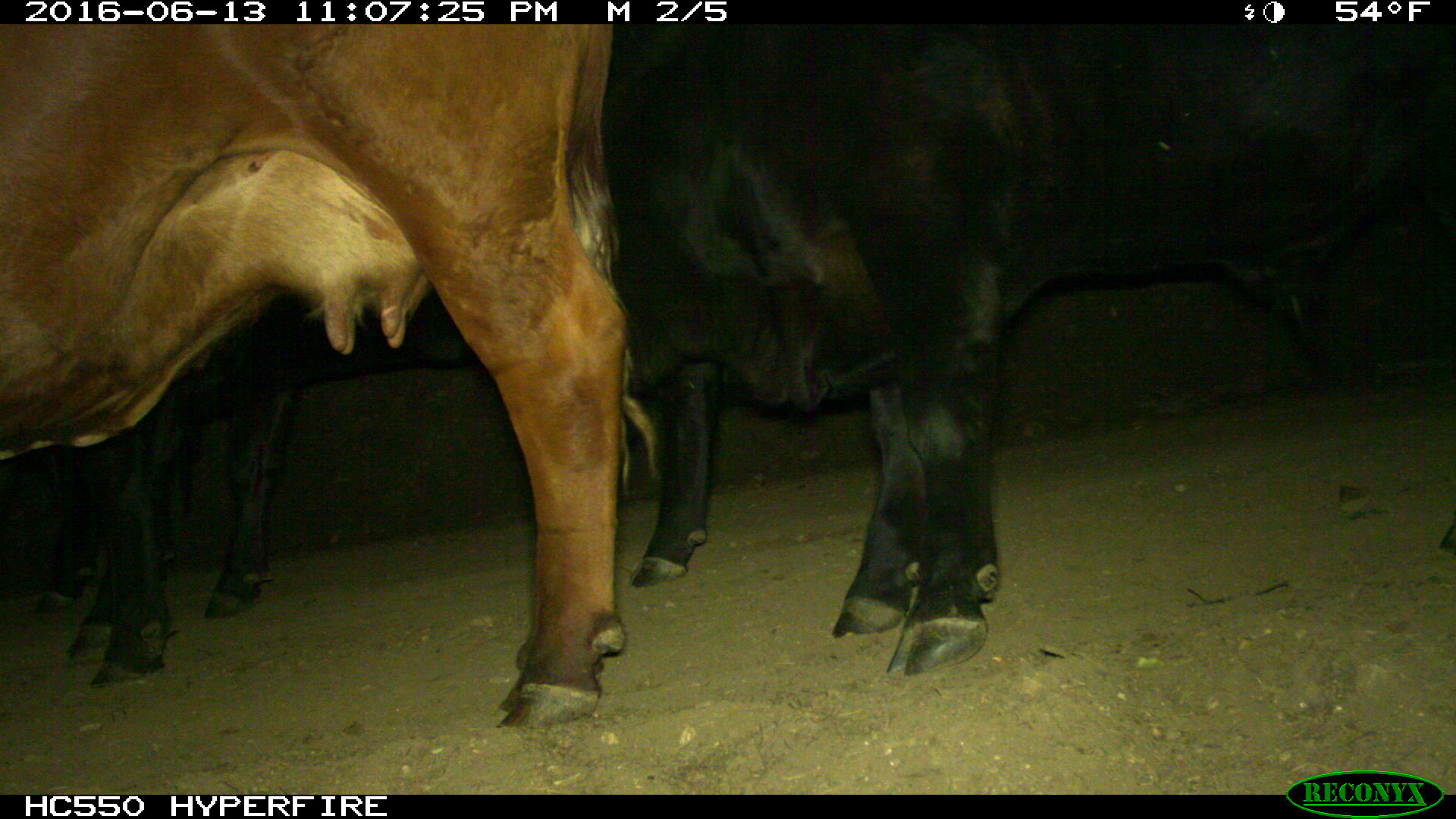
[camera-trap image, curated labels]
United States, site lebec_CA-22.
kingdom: Animalia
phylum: Chordata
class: Mammalia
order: Artiodactyla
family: Bovidae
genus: Bos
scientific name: Bos taurus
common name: domestic cow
Bos taurus (domestic cow).